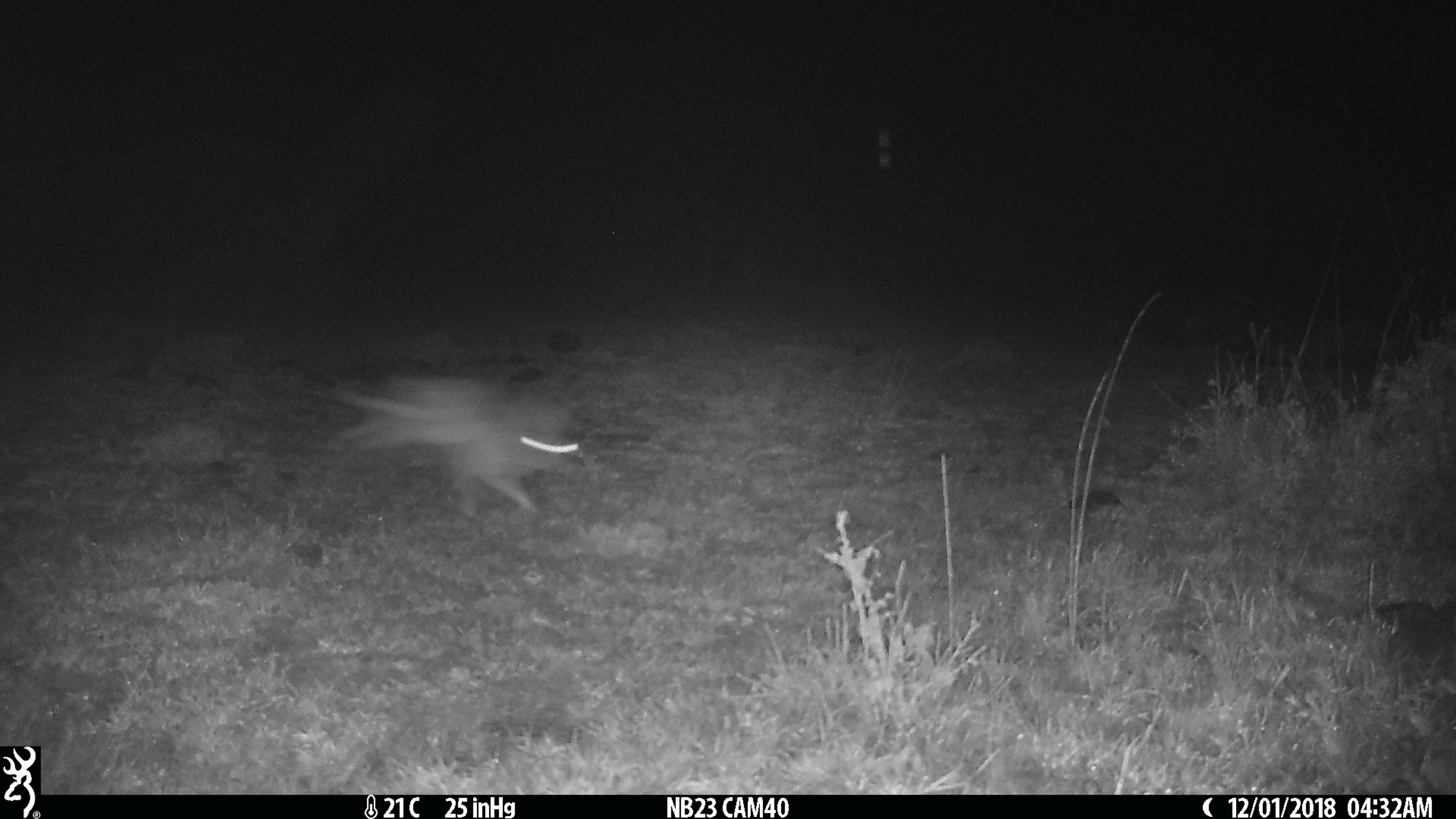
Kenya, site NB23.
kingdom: Animalia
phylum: Chordata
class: Mammalia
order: Lagomorpha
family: Leporidae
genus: Lepus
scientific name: Lepus capensis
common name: cape hare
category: hare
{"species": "hare (cape hare) (Lepus capensis)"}